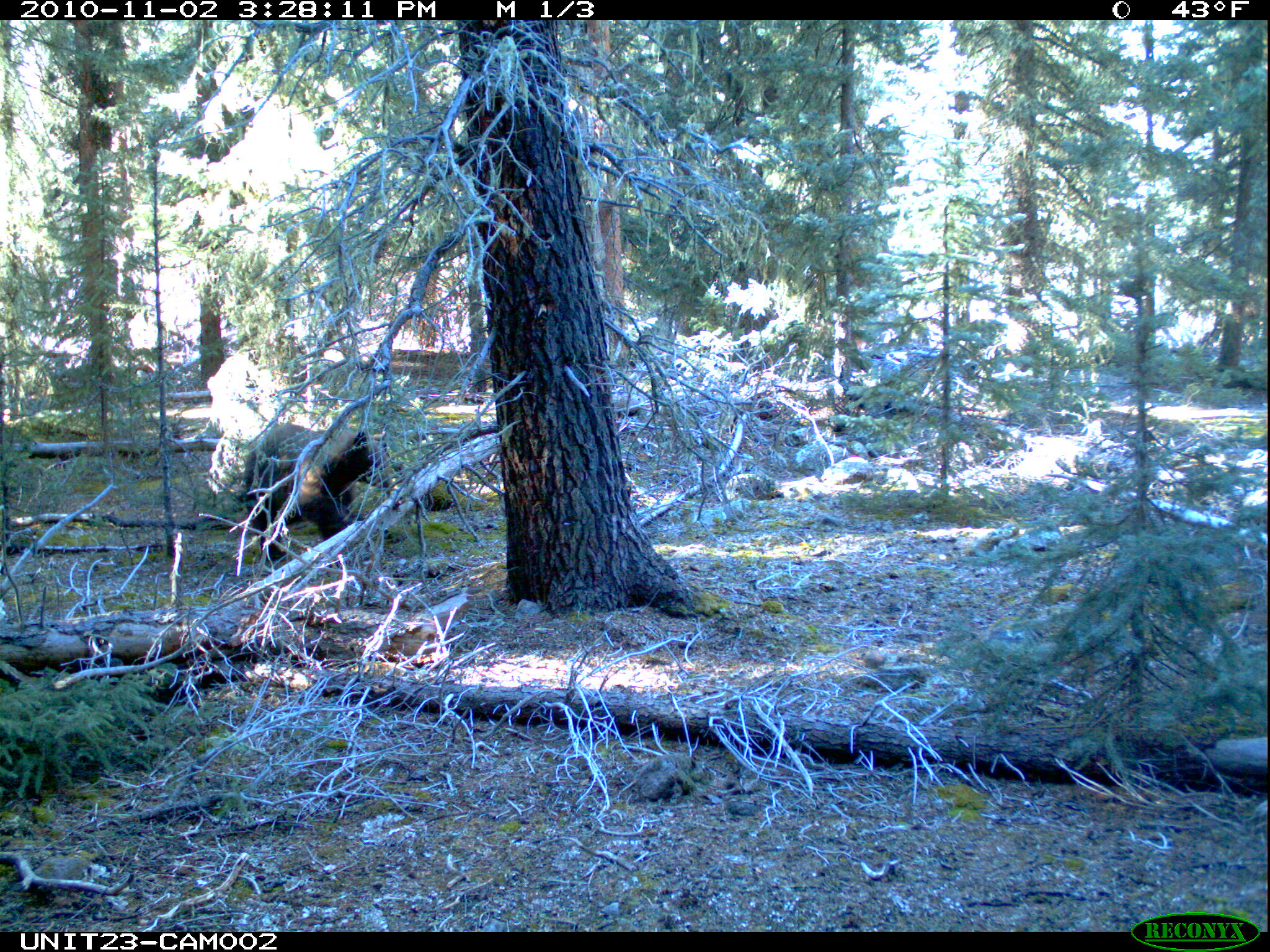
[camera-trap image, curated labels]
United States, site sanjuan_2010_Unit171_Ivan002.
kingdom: Animalia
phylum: Chordata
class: Mammalia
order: Carnivora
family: Ursidae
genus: Ursus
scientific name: Ursus americanus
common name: american black bear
Ursus americanus (american black bear).